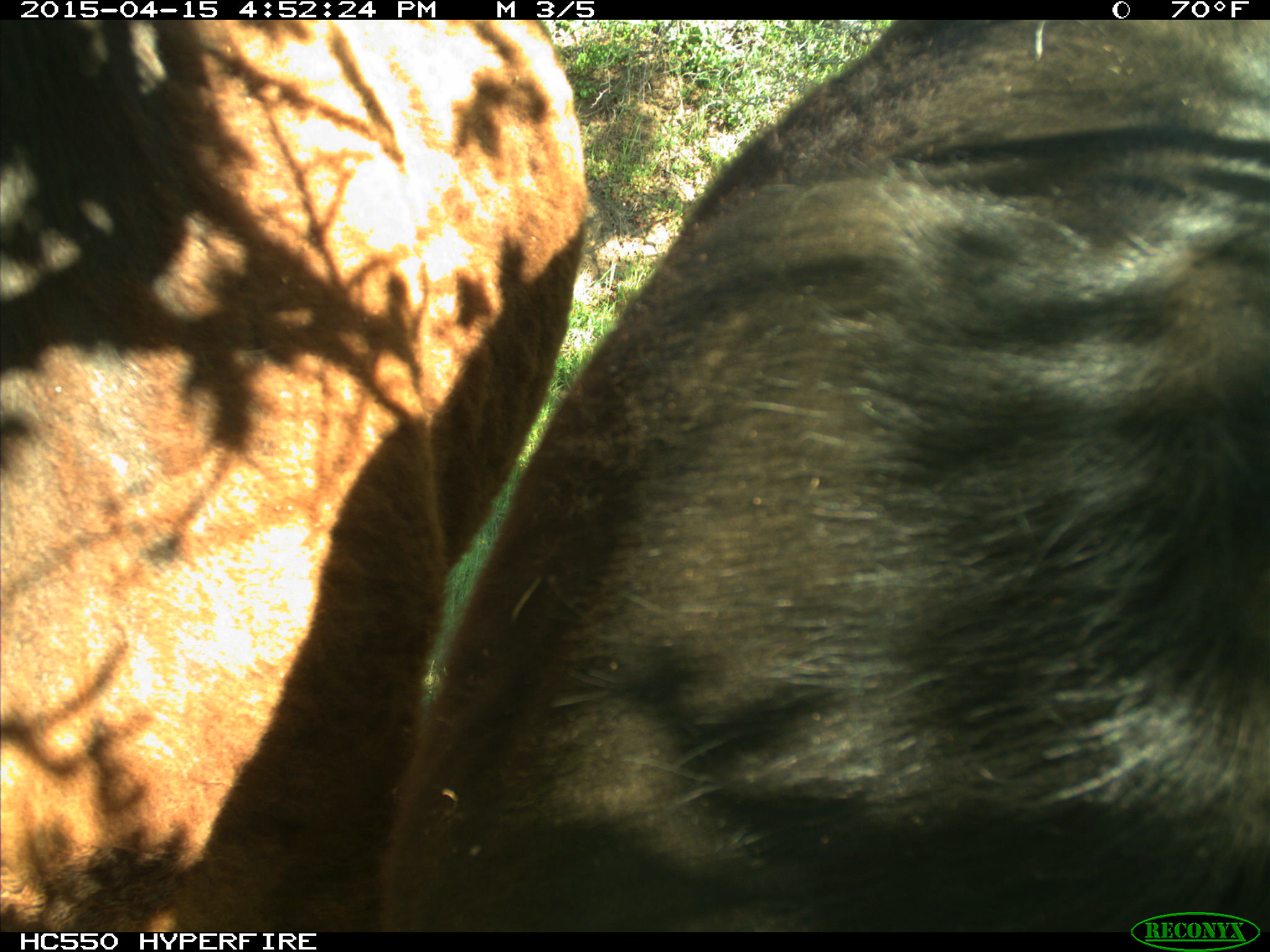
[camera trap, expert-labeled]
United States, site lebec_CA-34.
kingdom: Animalia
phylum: Chordata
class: Mammalia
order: Artiodactyla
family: Bovidae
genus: Bos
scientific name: Bos taurus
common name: domestic cow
Bos taurus (domestic cow).